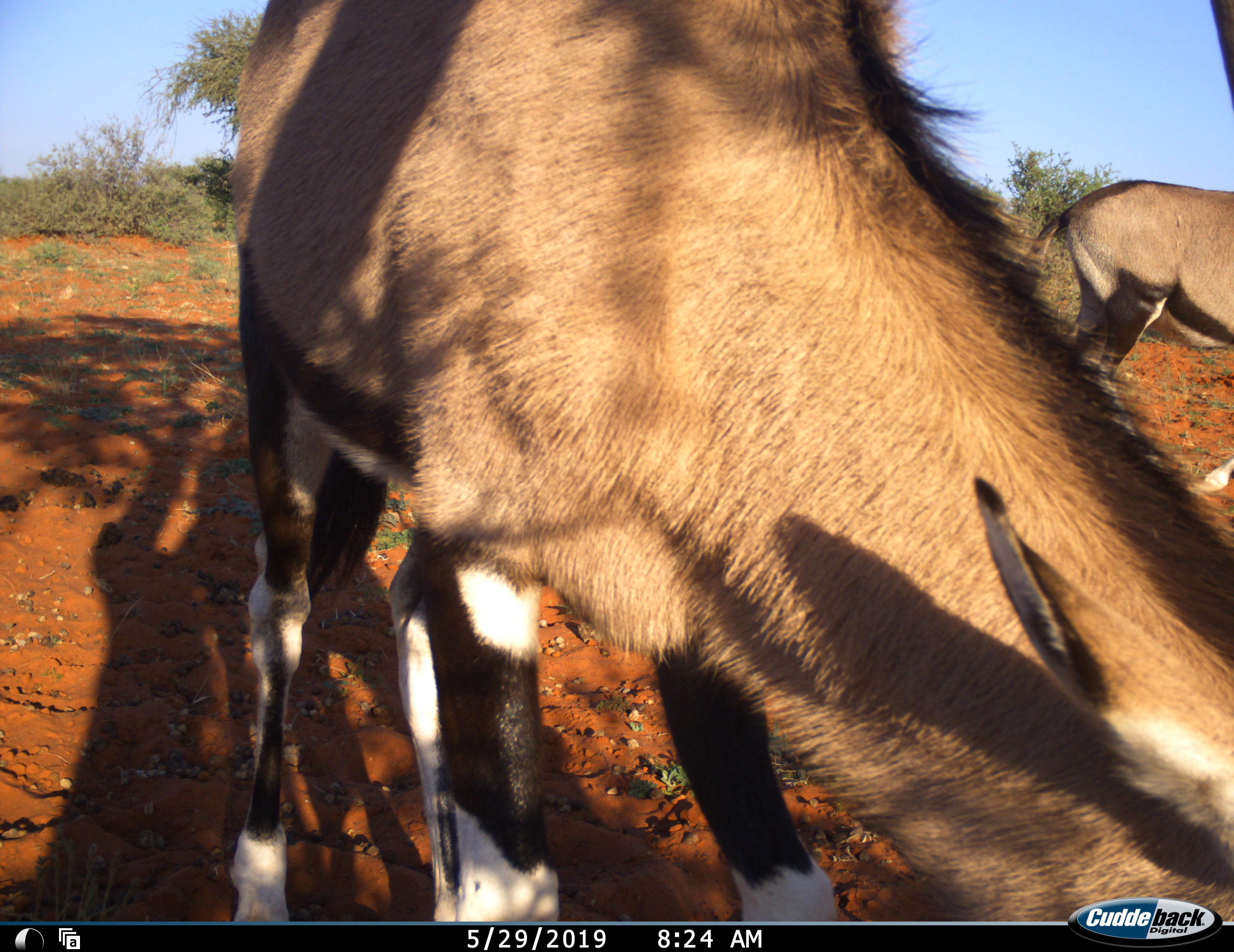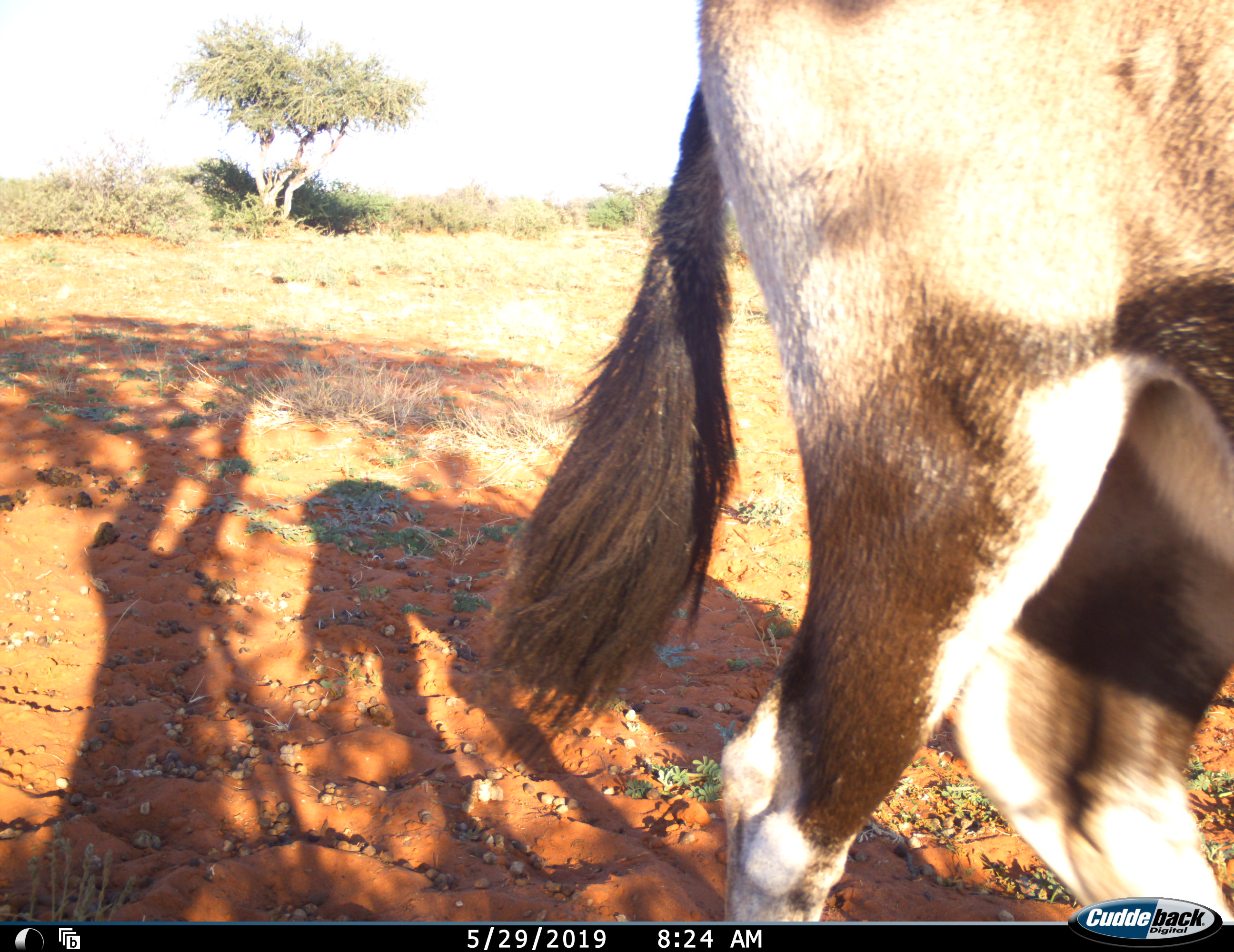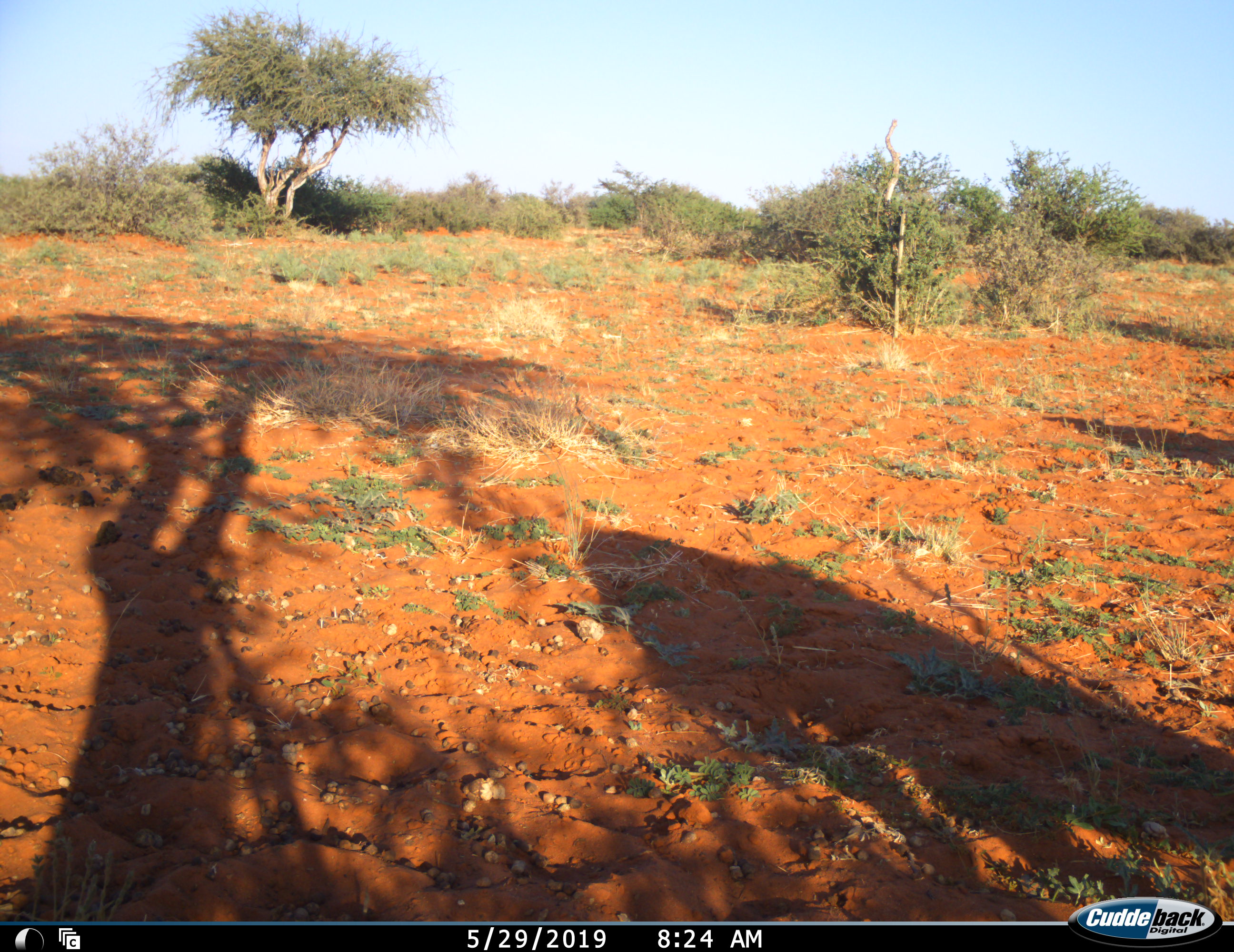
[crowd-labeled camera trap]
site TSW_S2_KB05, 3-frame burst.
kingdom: Animalia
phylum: Chordata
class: Mammalia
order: Artiodactyla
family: Bovidae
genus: Oryx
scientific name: Oryx gazella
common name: gemsbok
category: oryx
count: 2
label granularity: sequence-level